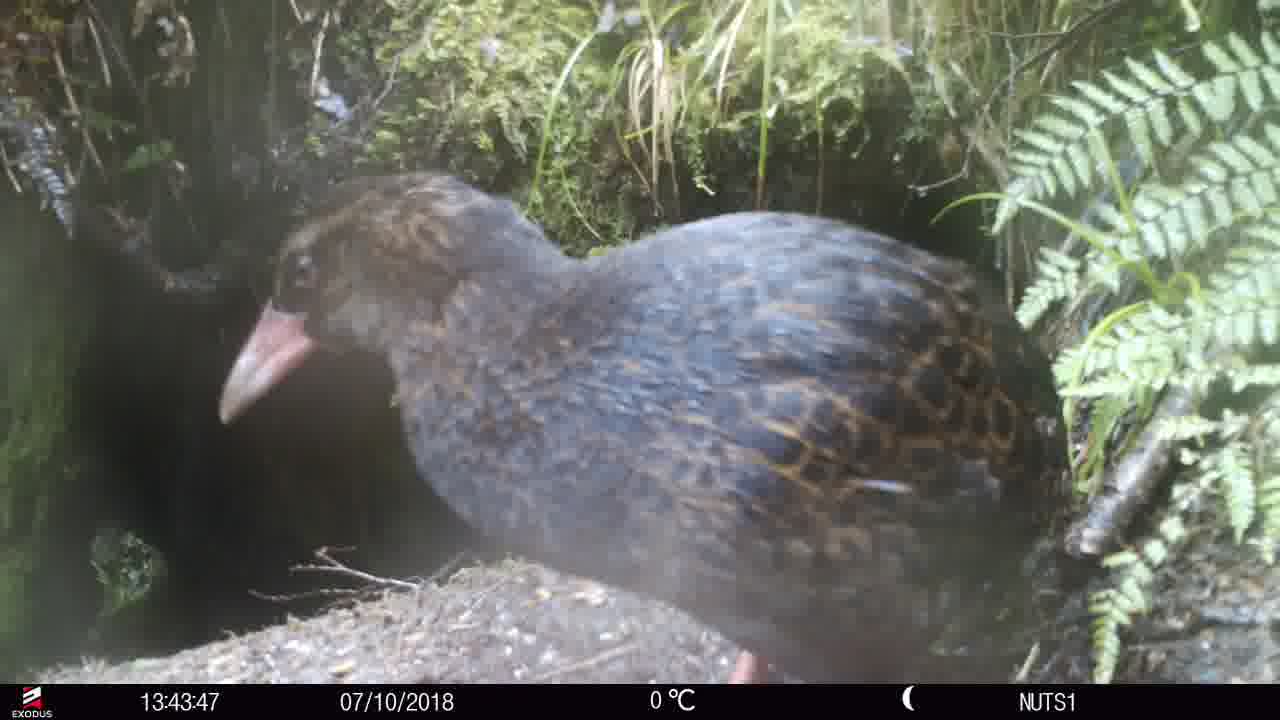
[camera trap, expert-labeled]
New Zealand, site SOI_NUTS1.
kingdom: Animalia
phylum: Chordata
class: Aves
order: Gruiformes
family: Rallidae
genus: Gallirallus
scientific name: Gallirallus australis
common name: weka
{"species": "weka (Gallirallus australis)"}